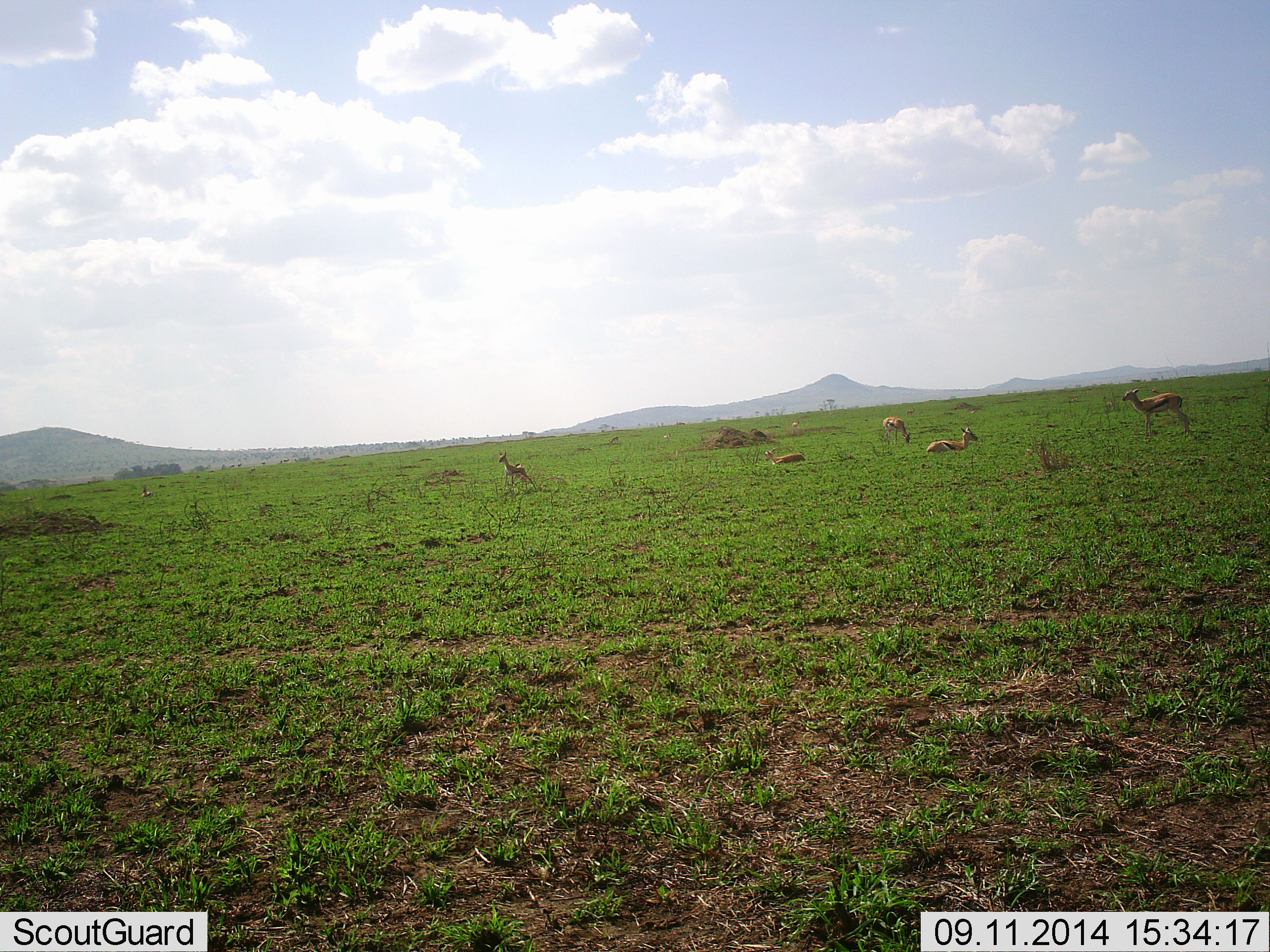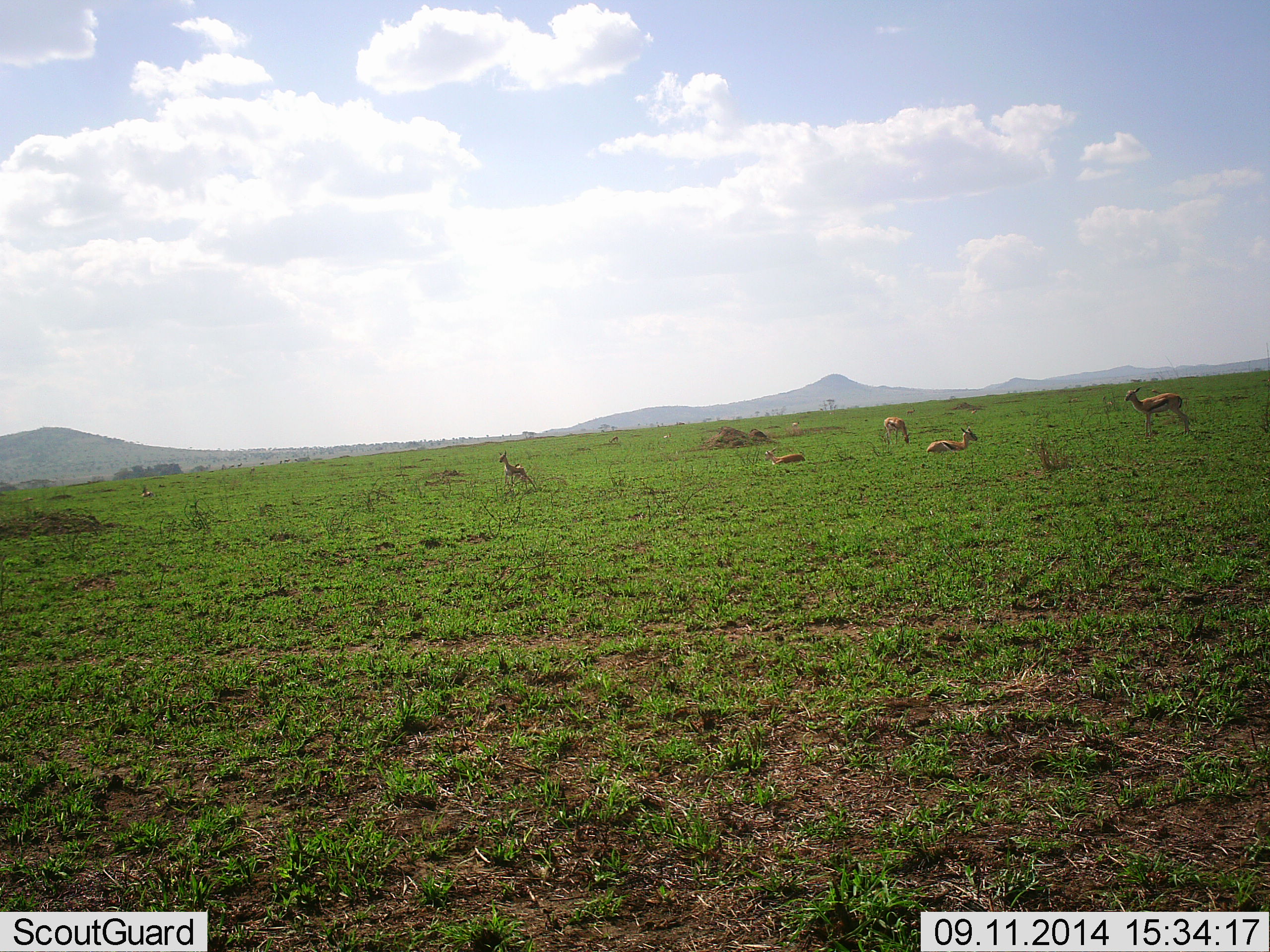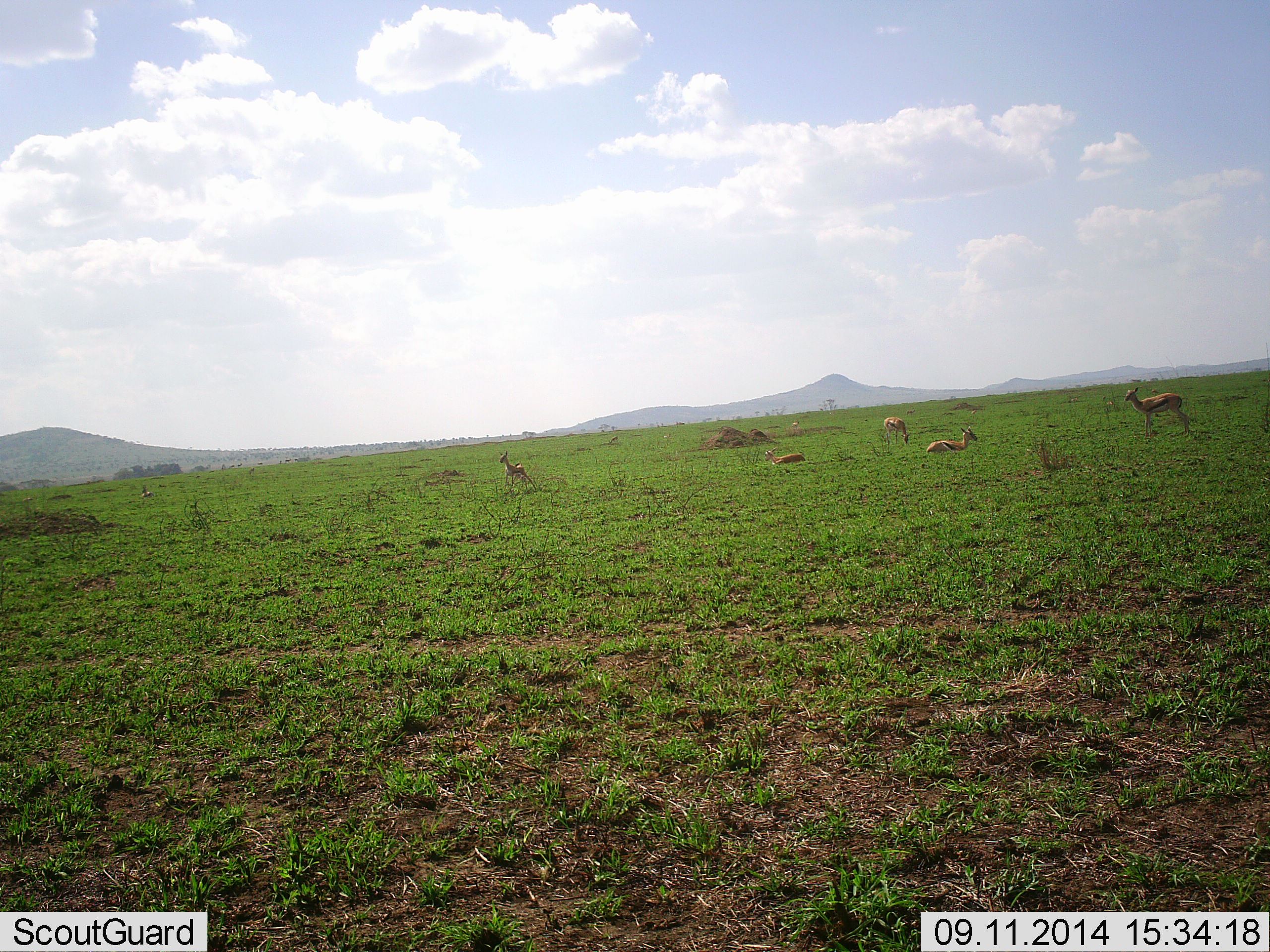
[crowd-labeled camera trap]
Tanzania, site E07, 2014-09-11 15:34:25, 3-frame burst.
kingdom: Animalia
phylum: Chordata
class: Mammalia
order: Artiodactyla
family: Bovidae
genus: Eudorcas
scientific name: Eudorcas thomsonii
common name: thomson's gazelle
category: gazellethomsons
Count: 6.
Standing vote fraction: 70%.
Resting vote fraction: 100%.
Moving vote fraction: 10%.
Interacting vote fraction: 0%.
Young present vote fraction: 0%.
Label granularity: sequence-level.